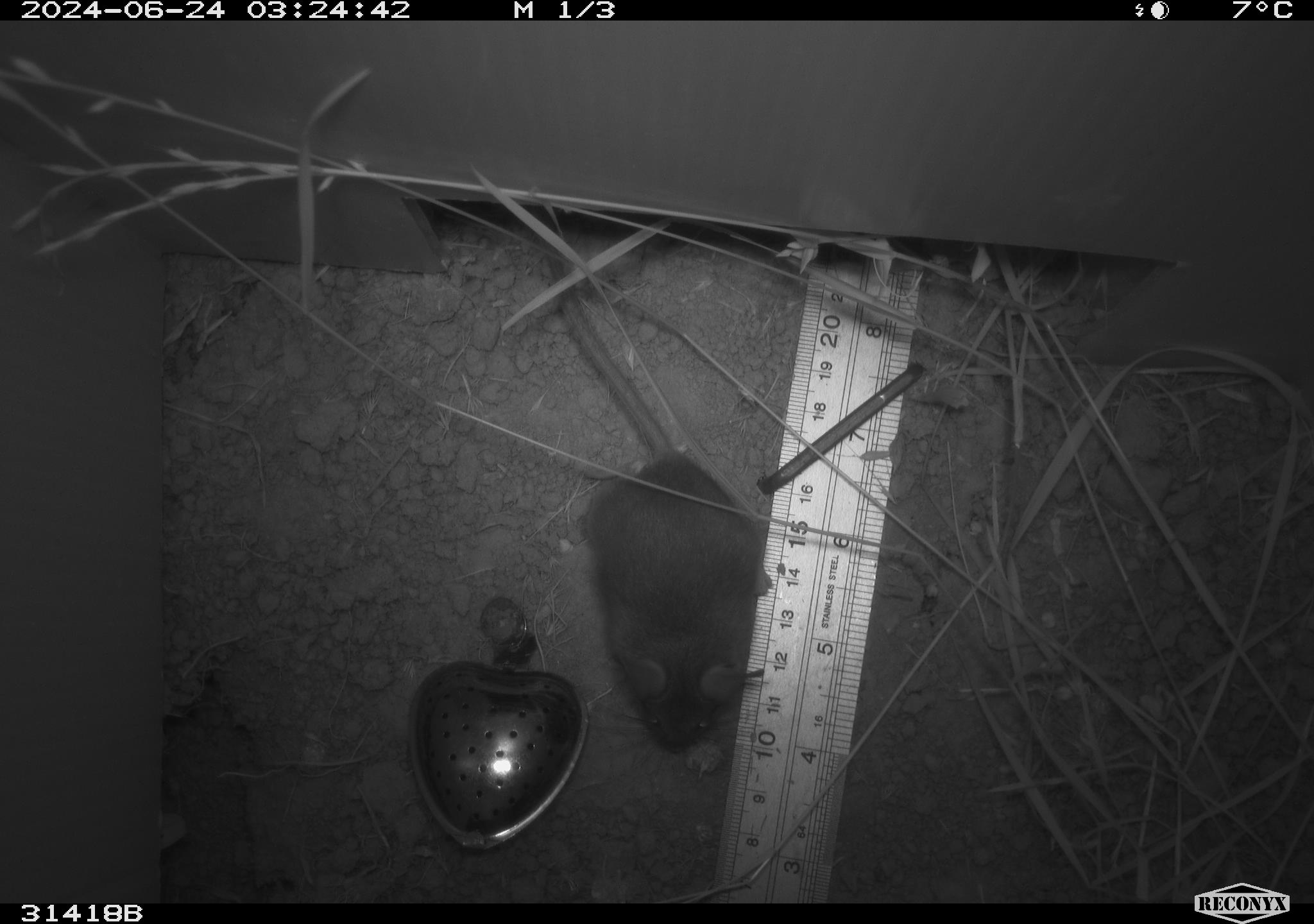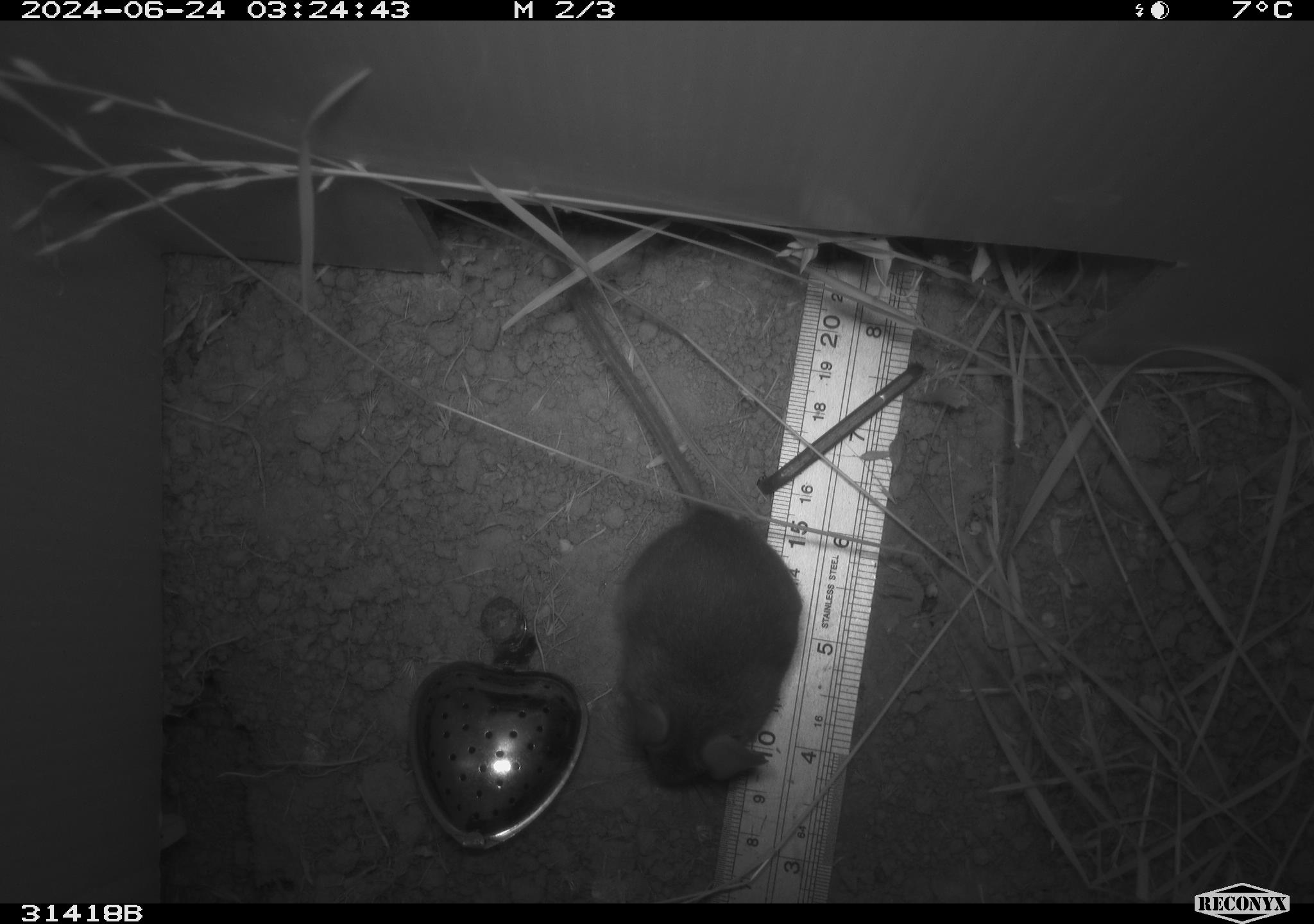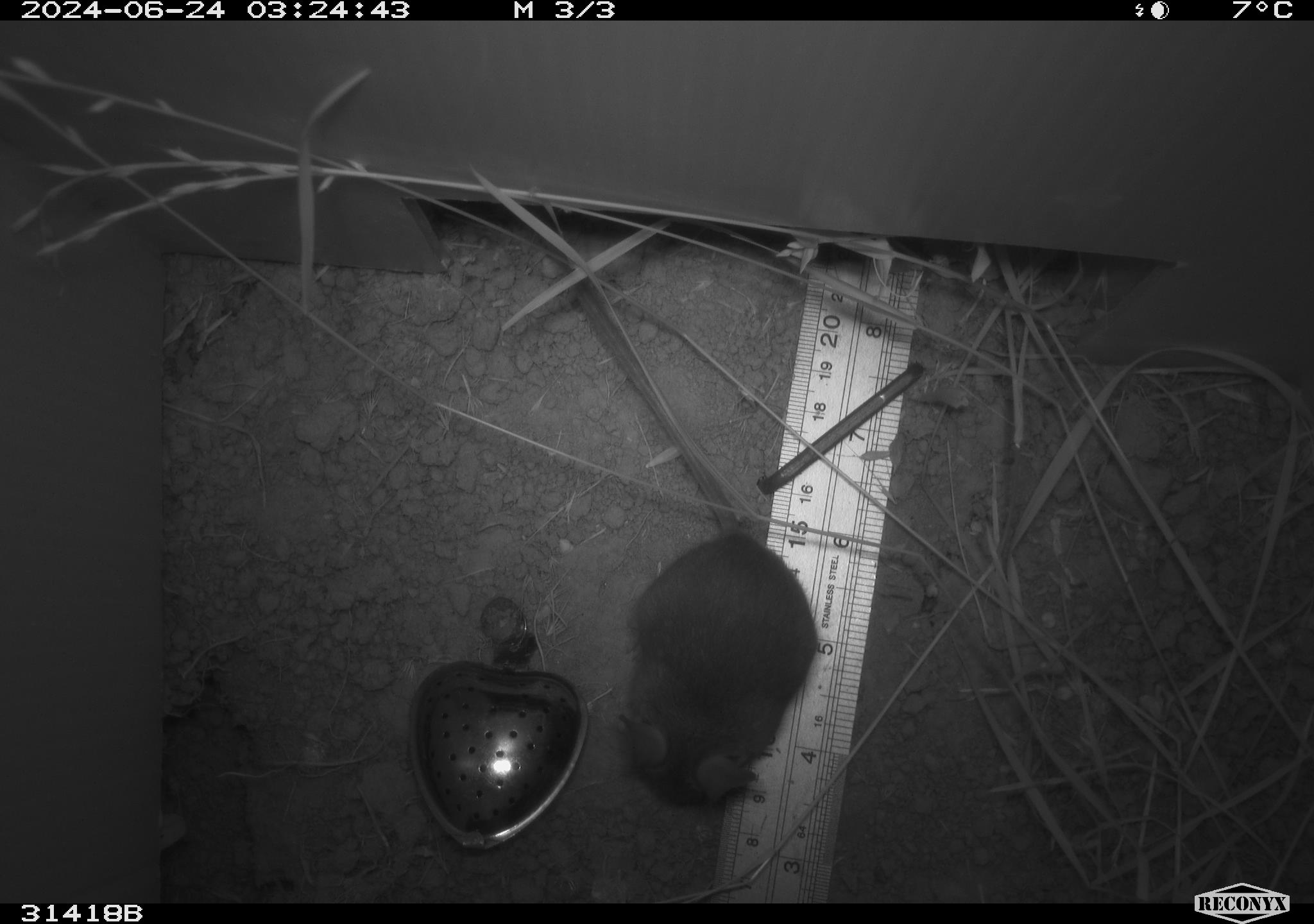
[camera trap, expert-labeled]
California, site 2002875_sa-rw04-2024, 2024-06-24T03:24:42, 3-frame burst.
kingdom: Animalia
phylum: Chordata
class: Mammalia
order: Rodentia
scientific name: Rodentia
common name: rodent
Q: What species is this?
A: Rodent (Rodentia).